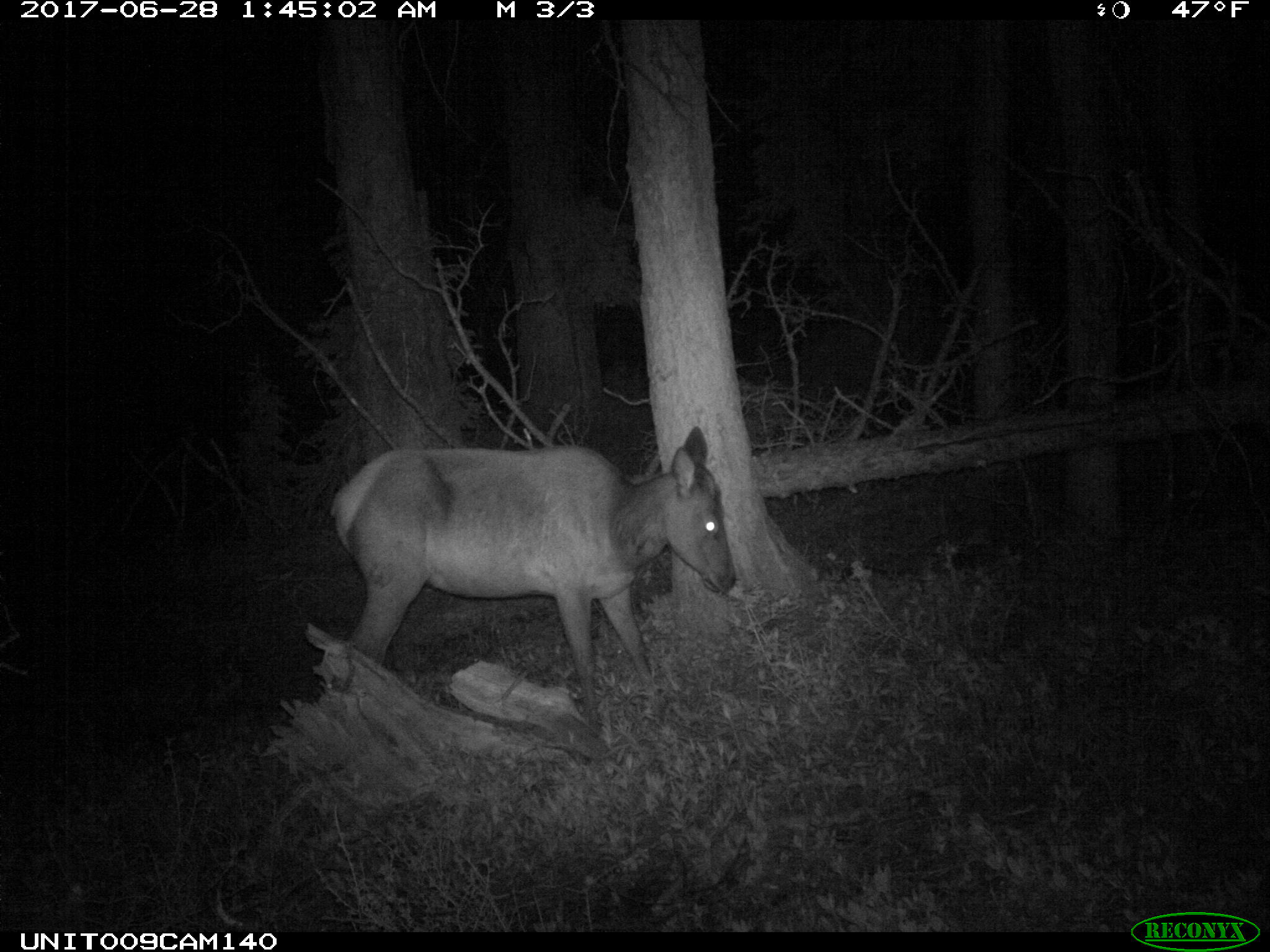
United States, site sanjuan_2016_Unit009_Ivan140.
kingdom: Animalia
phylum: Chordata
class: Mammalia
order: Artiodactyla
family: Cervidae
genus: Cervus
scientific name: Cervus elaphus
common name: red deer